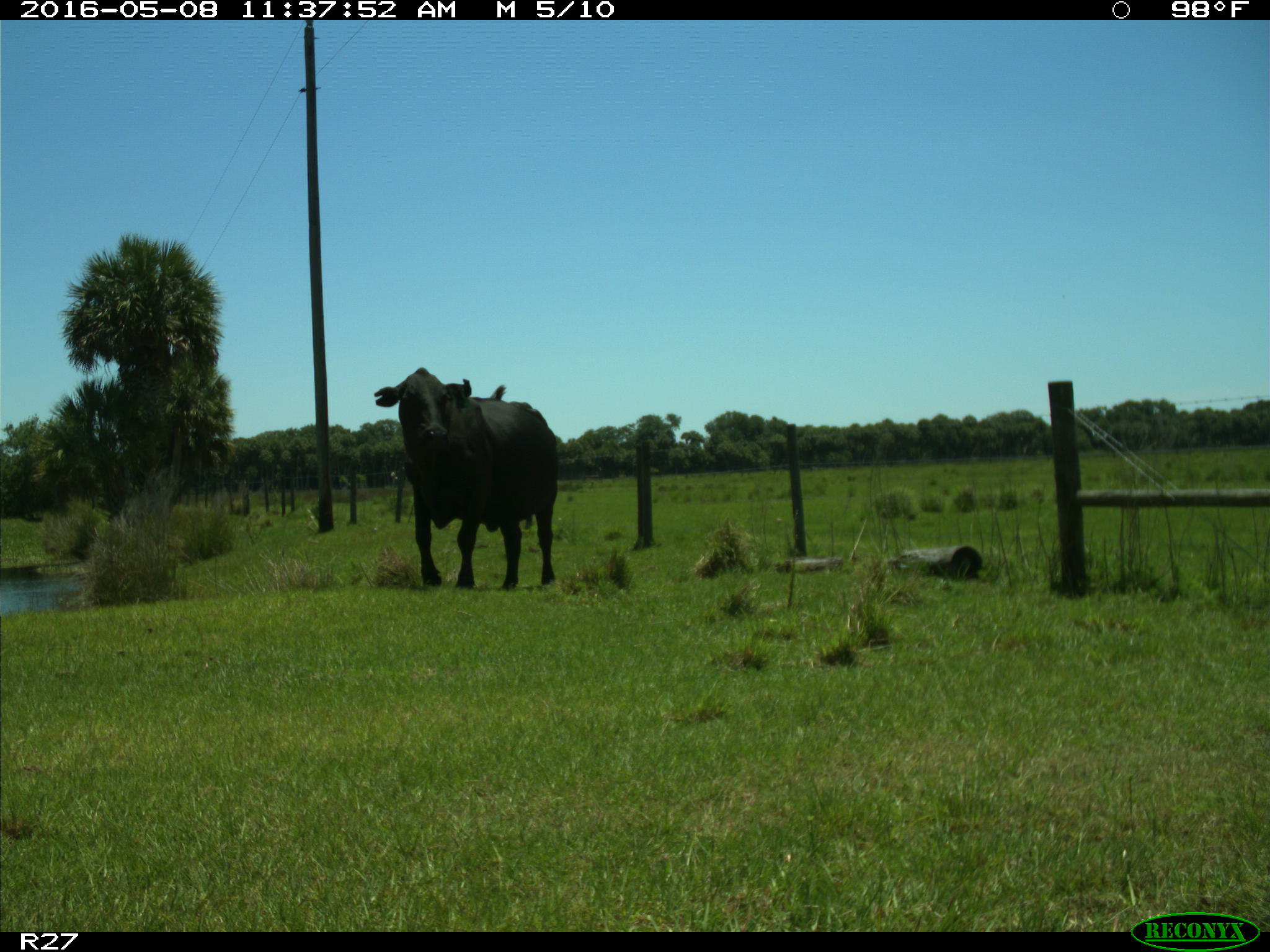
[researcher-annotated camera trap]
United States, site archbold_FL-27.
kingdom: Animalia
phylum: Chordata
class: Mammalia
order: Artiodactyla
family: Bovidae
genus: Bos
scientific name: Bos taurus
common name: domestic cow